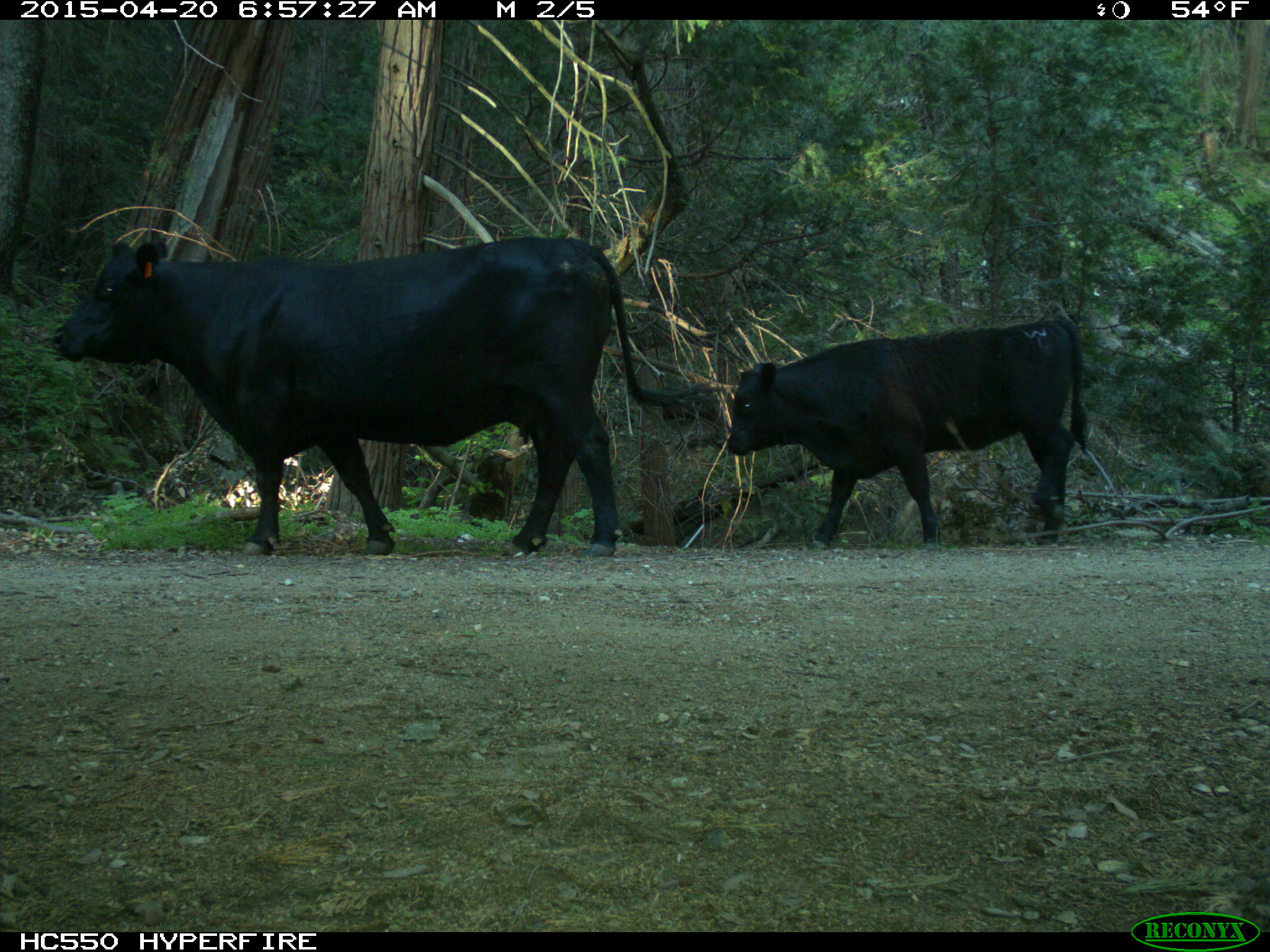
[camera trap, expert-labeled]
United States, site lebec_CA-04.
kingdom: Animalia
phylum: Chordata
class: Mammalia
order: Artiodactyla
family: Bovidae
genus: Bos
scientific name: Bos taurus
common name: domestic cow